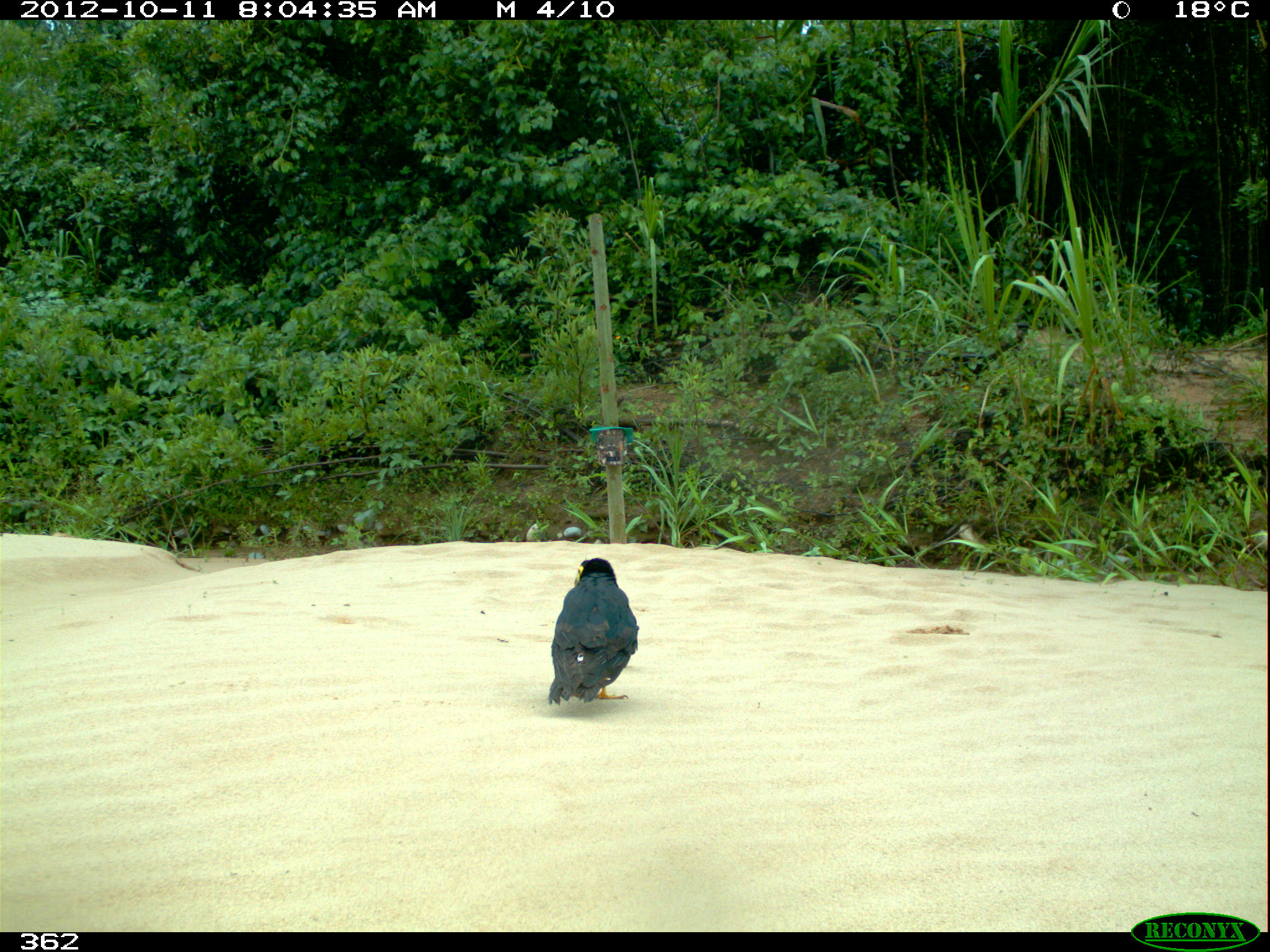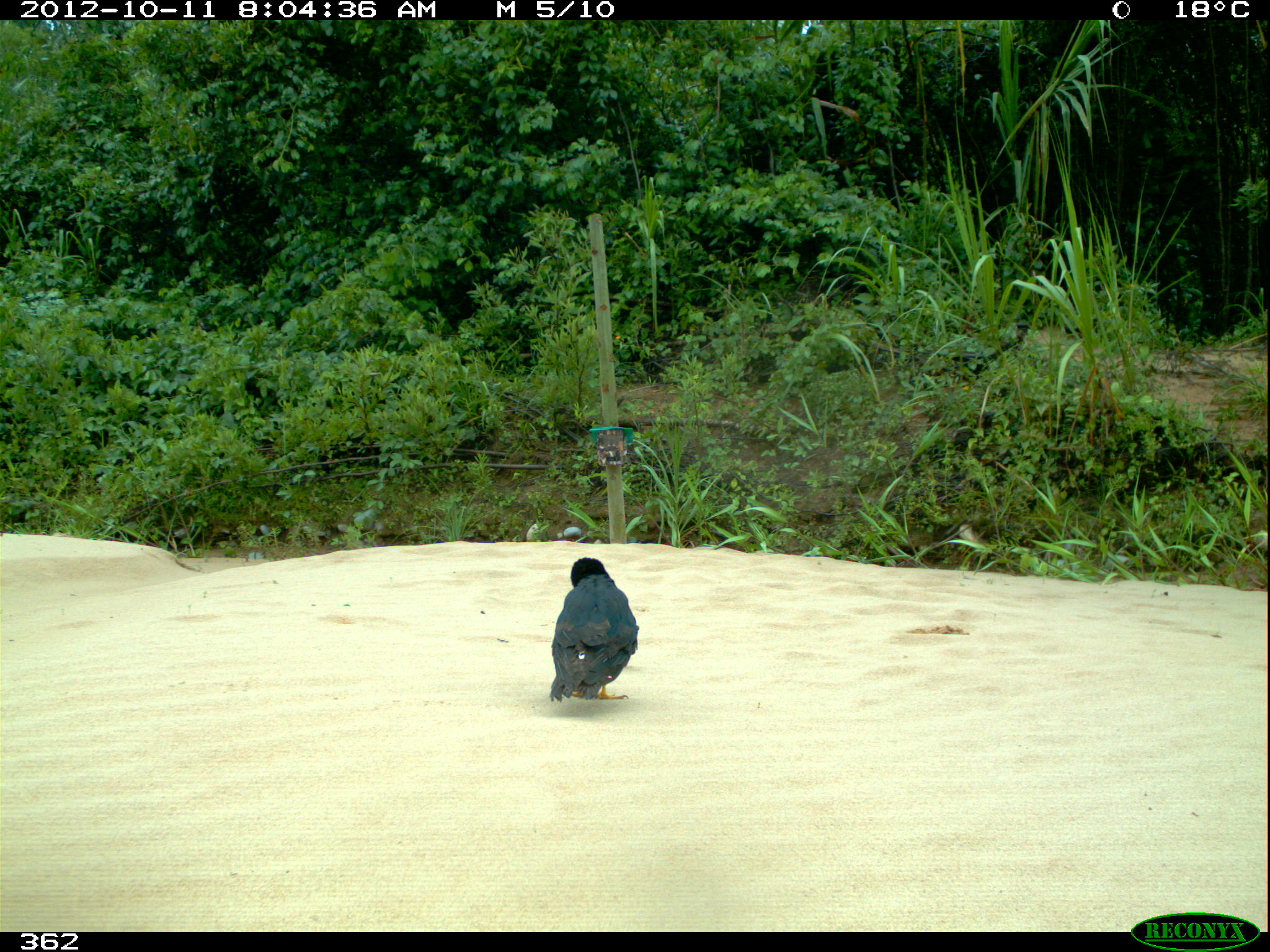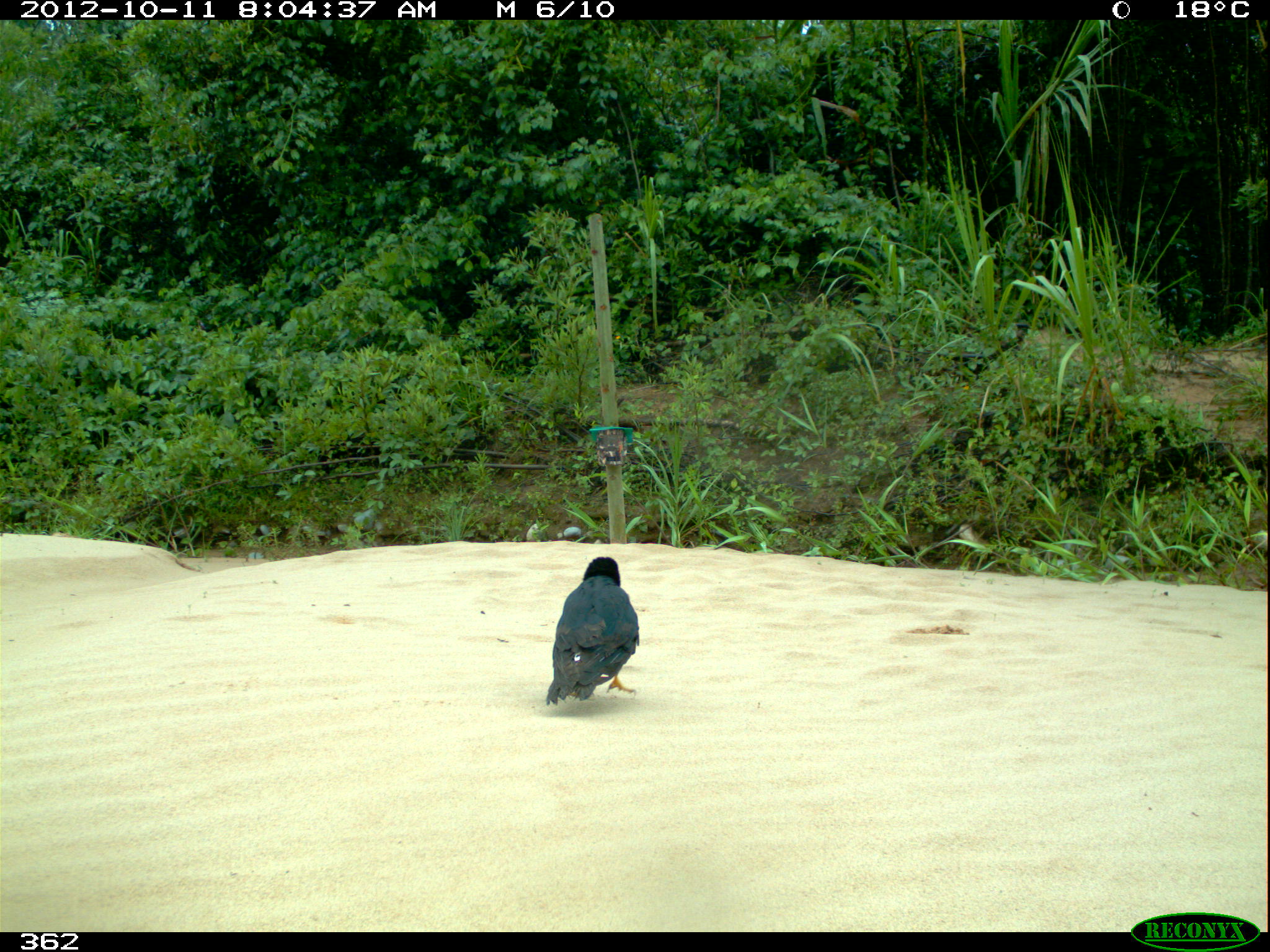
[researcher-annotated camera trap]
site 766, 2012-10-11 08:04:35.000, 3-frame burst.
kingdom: Animalia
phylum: Chordata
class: Aves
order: Falconiformes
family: Falconidae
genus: Daptrius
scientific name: Daptrius ater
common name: black caracara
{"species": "Daptrius ater (black caracara)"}